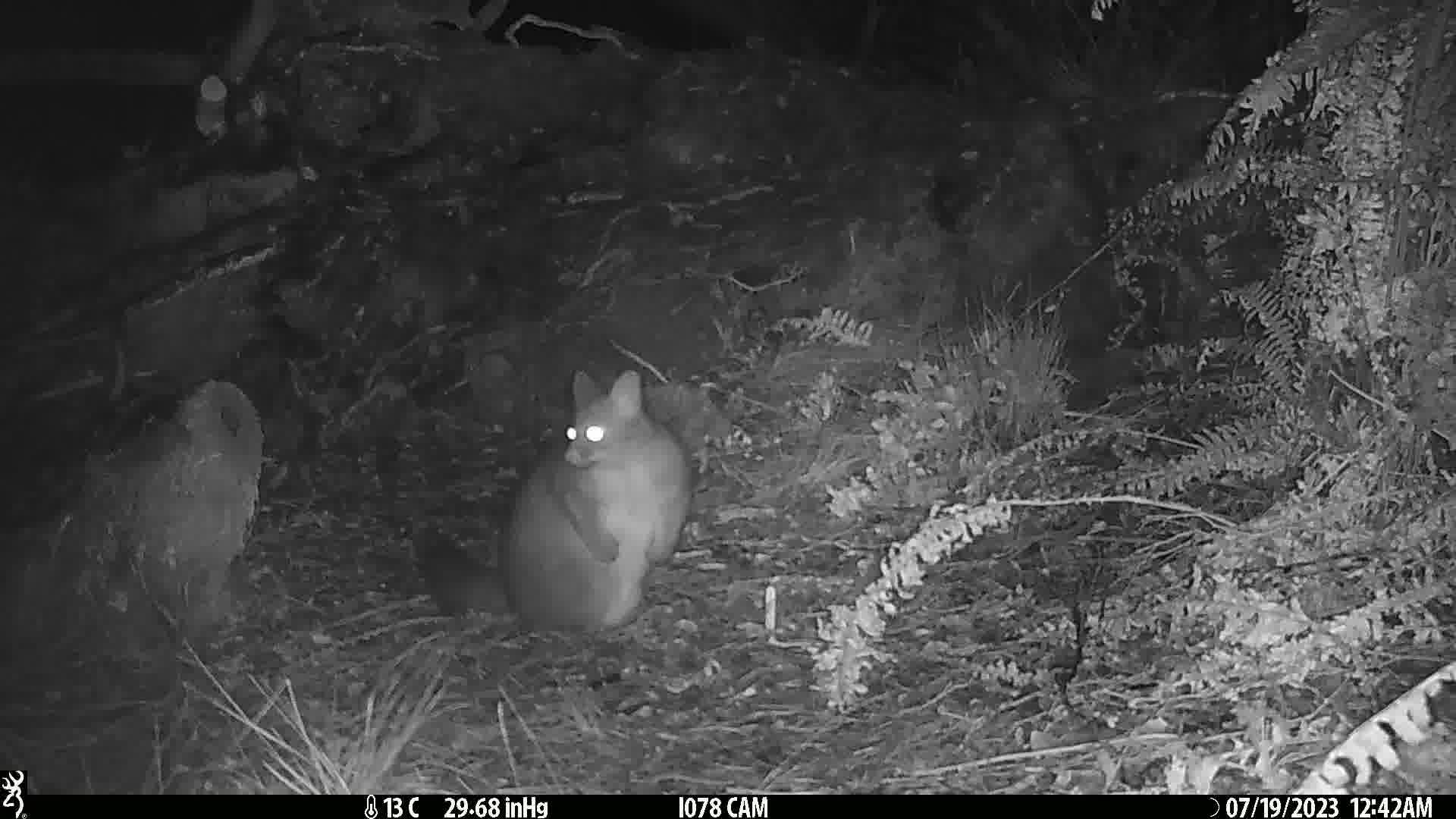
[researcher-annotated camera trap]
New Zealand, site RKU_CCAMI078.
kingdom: Animalia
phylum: Chordata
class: Mammalia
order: Diprotodontia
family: Phalangeridae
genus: Trichosurus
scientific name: Trichosurus vulpecula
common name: common brushtail possum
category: possum